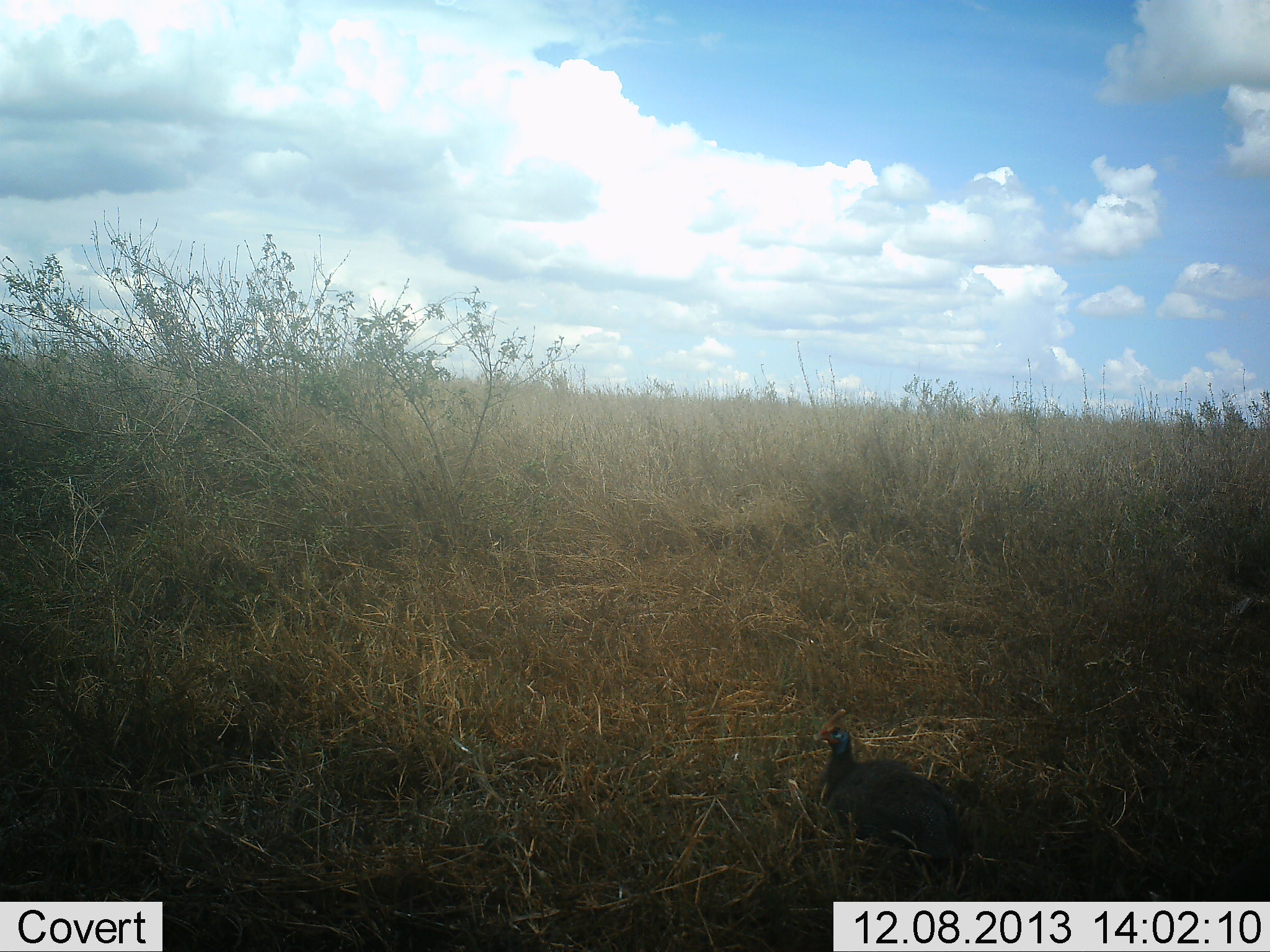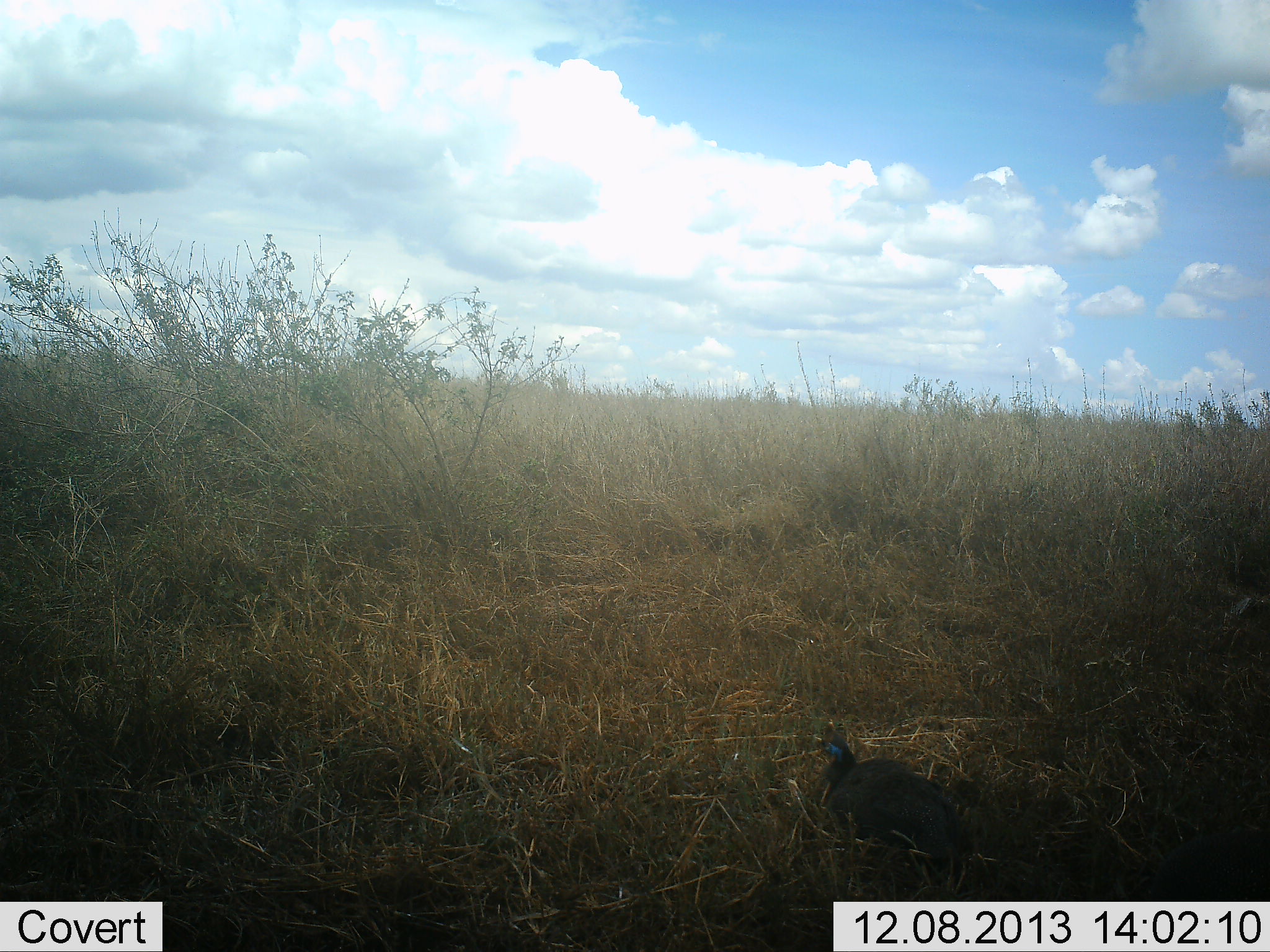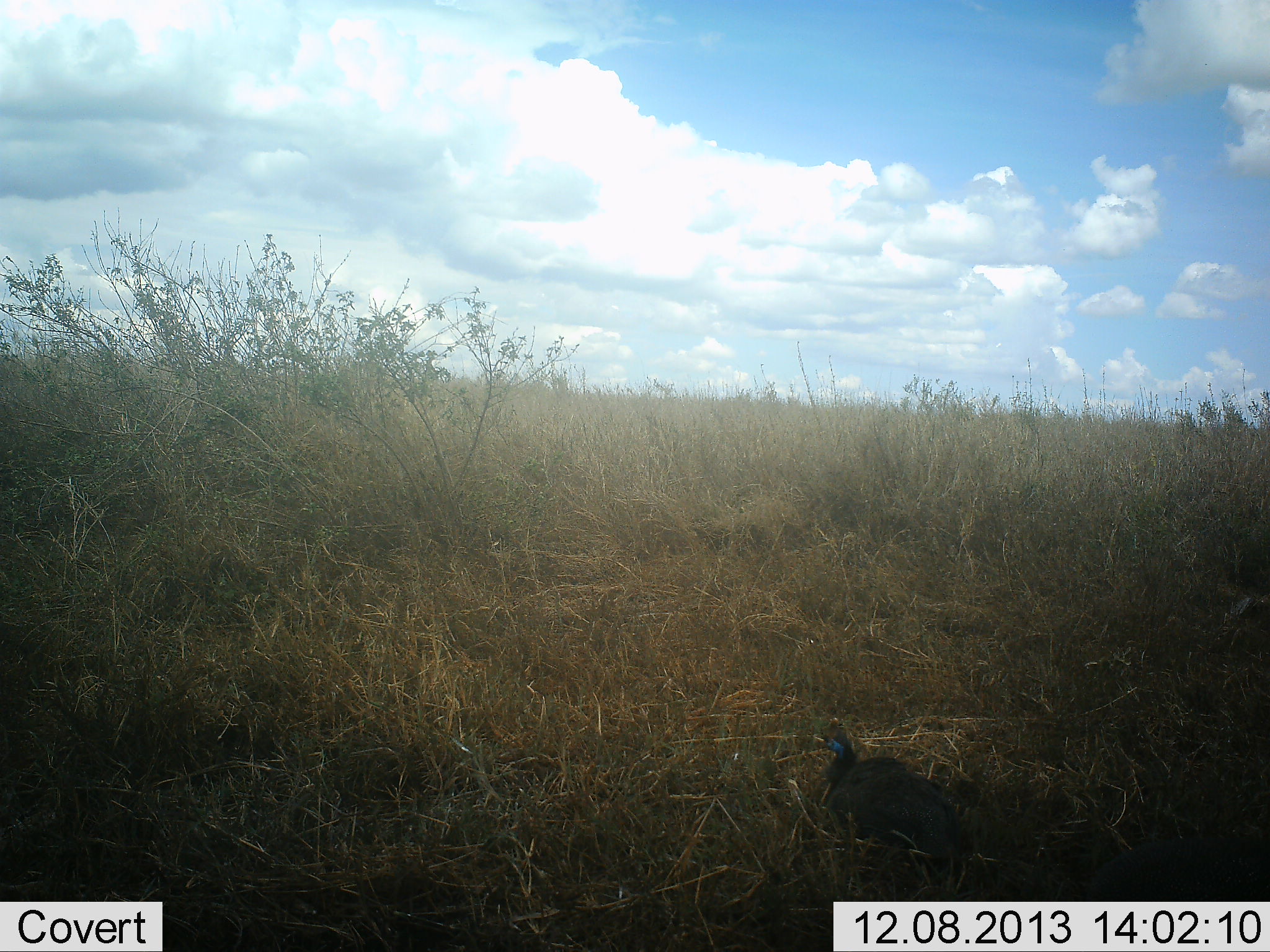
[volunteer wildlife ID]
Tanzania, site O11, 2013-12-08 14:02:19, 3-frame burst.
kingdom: Animalia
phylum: Chordata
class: Aves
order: Galliformes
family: Numididae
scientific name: Numididae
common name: guinea fowl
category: guineafowl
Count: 1.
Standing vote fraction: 46%.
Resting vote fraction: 42%.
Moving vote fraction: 21%.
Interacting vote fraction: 0%.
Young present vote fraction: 0%.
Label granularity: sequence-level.